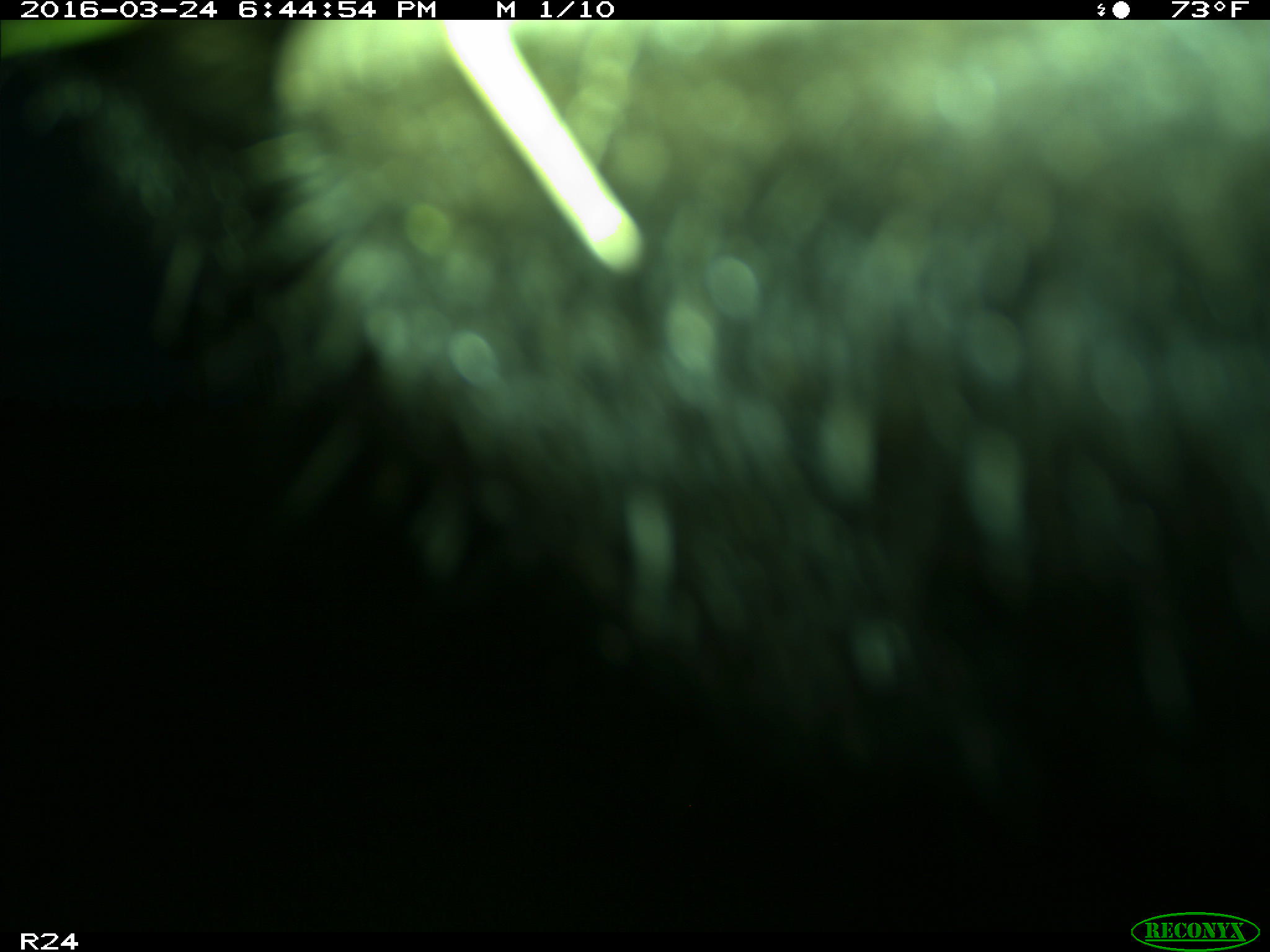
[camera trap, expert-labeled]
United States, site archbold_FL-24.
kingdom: Animalia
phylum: Chordata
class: Mammalia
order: Artiodactyla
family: Bovidae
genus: Bos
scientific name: Bos taurus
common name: domestic cow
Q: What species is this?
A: Bos taurus (domestic cow).